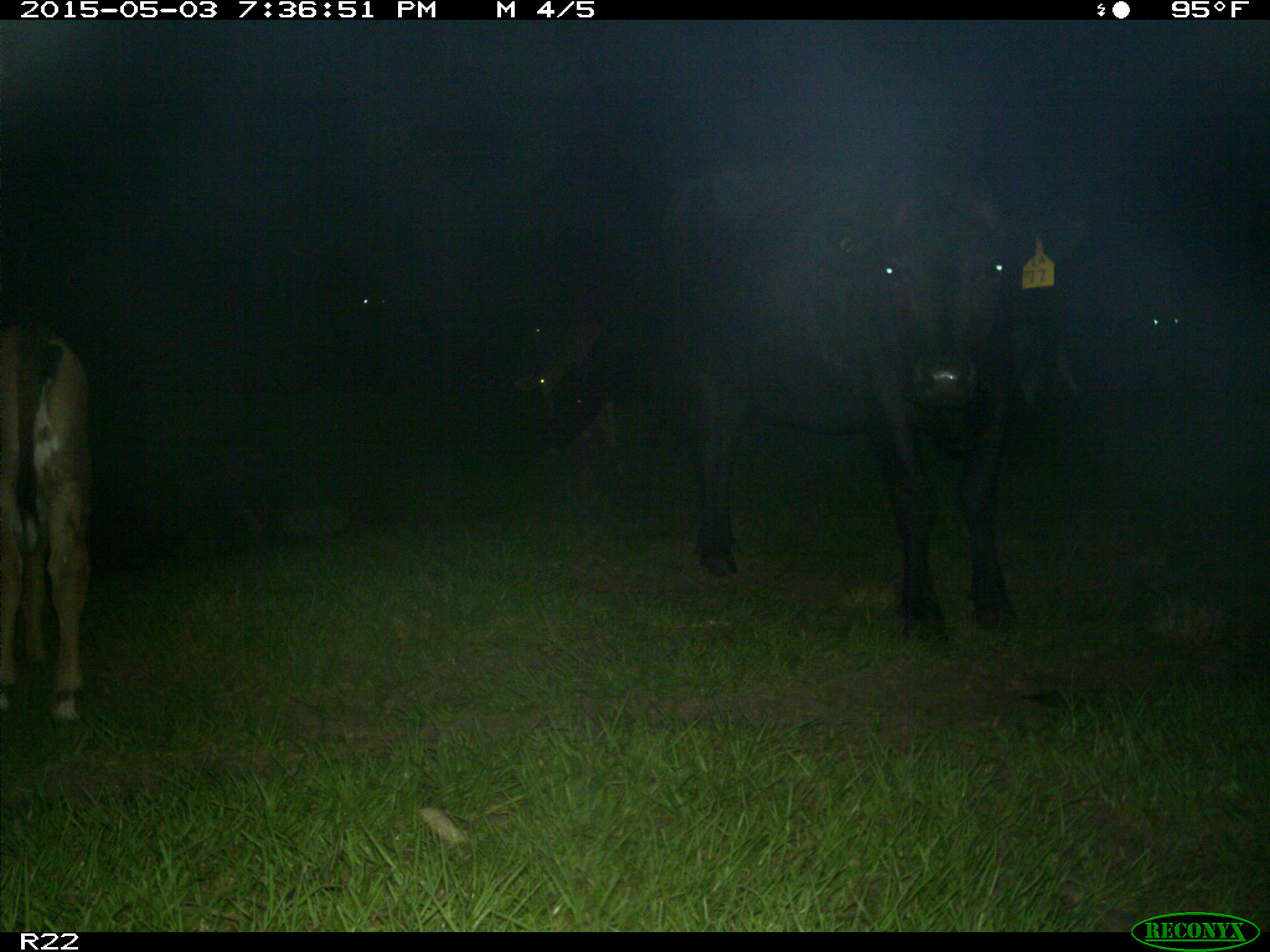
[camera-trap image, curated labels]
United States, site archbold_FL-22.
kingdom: Animalia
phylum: Chordata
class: Mammalia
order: Artiodactyla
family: Bovidae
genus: Bos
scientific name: Bos taurus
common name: domestic cow